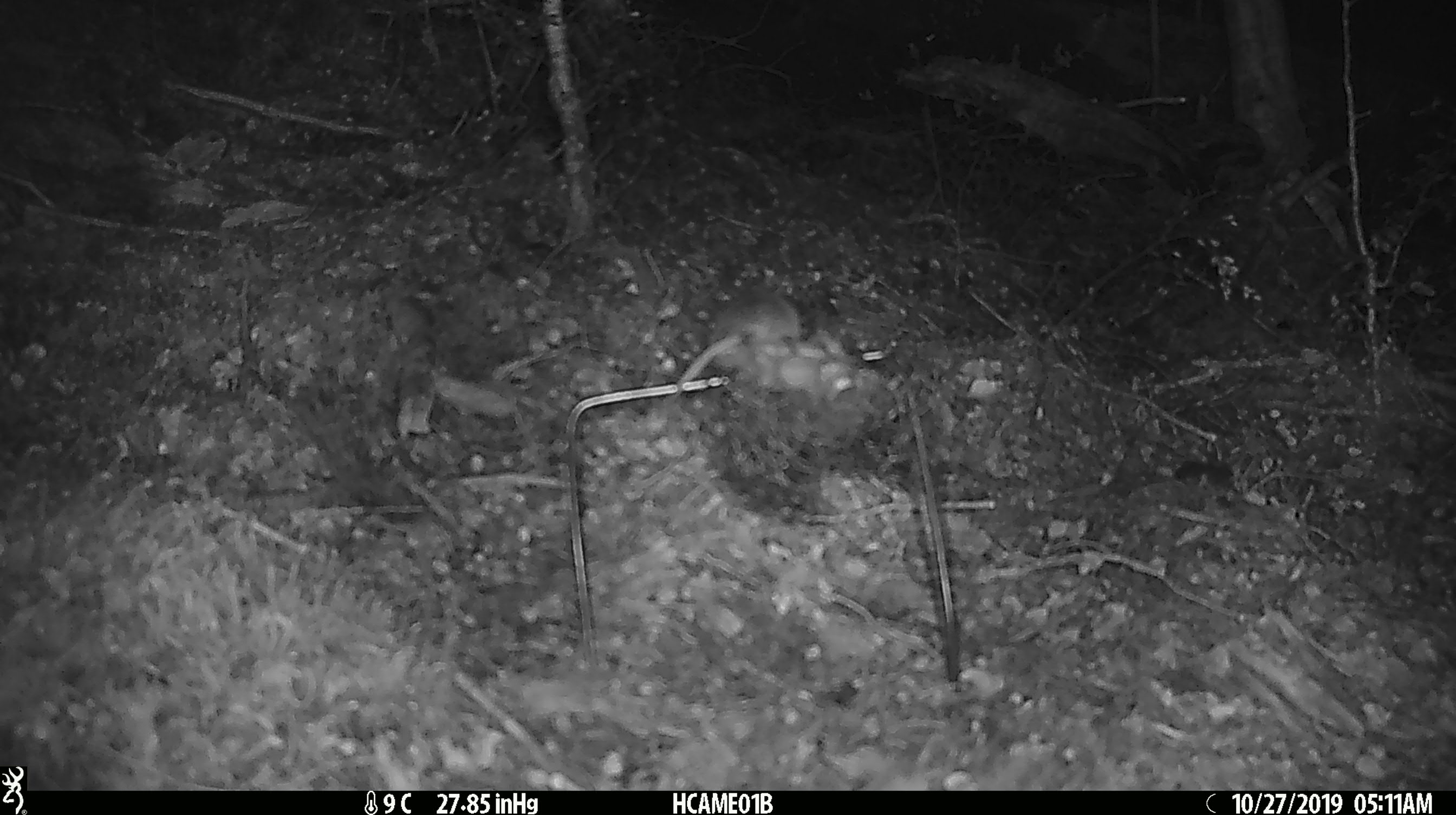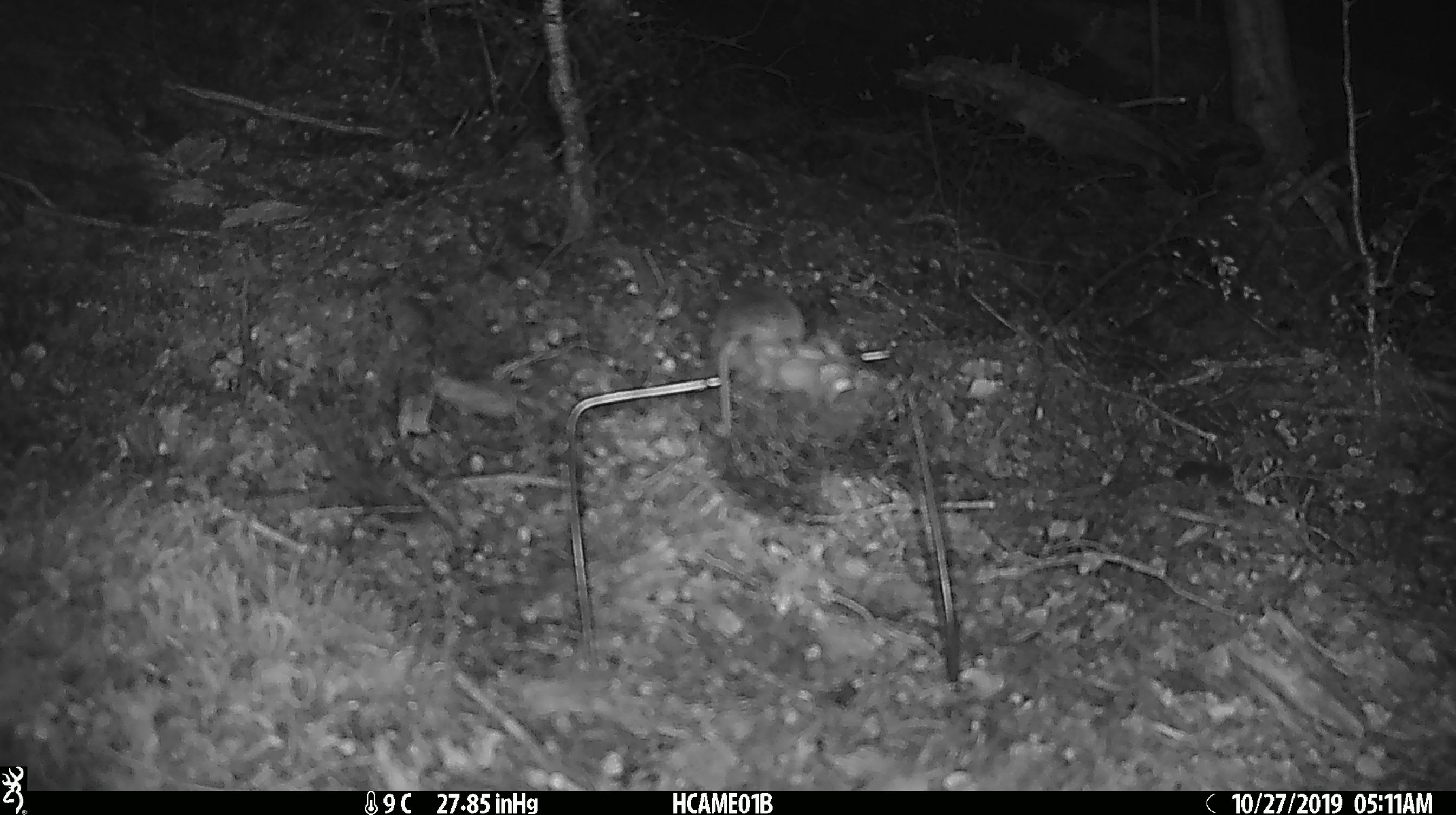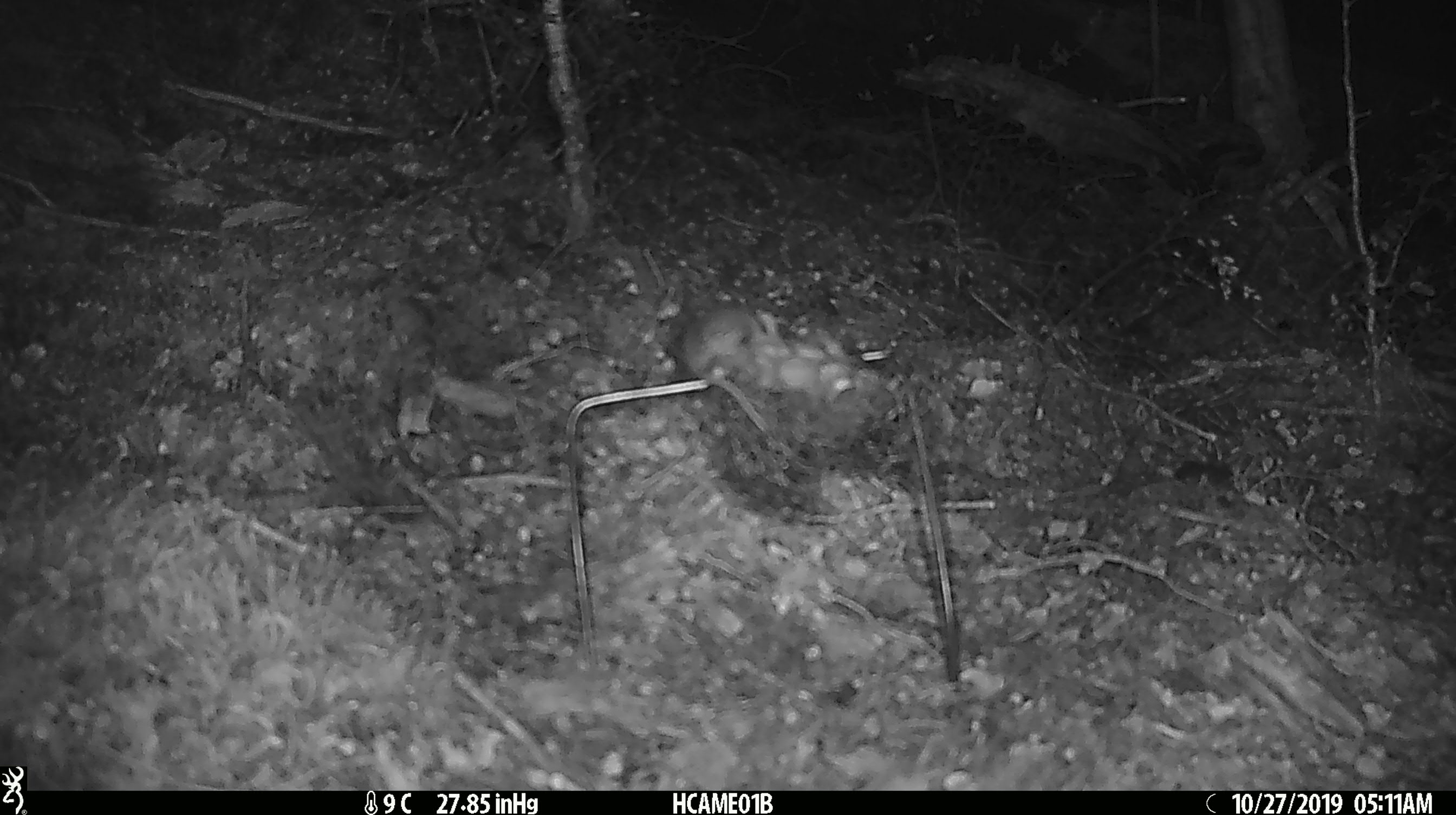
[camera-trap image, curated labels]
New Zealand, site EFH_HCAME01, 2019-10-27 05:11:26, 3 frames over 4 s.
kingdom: Animalia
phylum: Chordata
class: Mammalia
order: Rodentia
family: Muridae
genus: Mus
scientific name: Mus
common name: mouse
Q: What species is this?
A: Mouse (Mus).